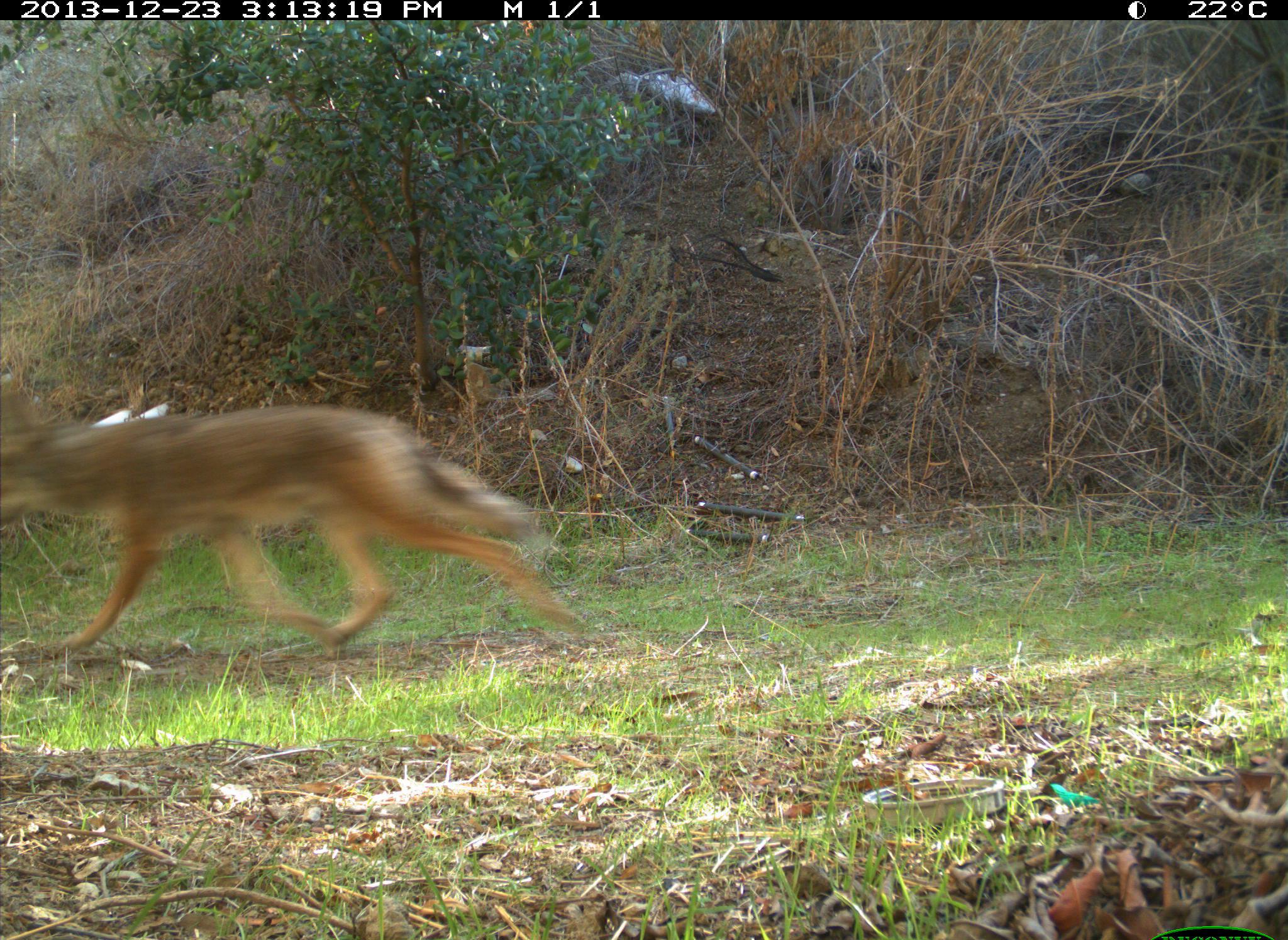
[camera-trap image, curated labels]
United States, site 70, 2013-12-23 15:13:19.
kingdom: Animalia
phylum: Chordata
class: Mammalia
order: Carnivora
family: Canidae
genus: Canis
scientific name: Canis latrans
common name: coyote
Coyote (Canis latrans).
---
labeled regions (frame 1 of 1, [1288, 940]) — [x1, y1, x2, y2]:
coyote: [0, 372, 586, 654]